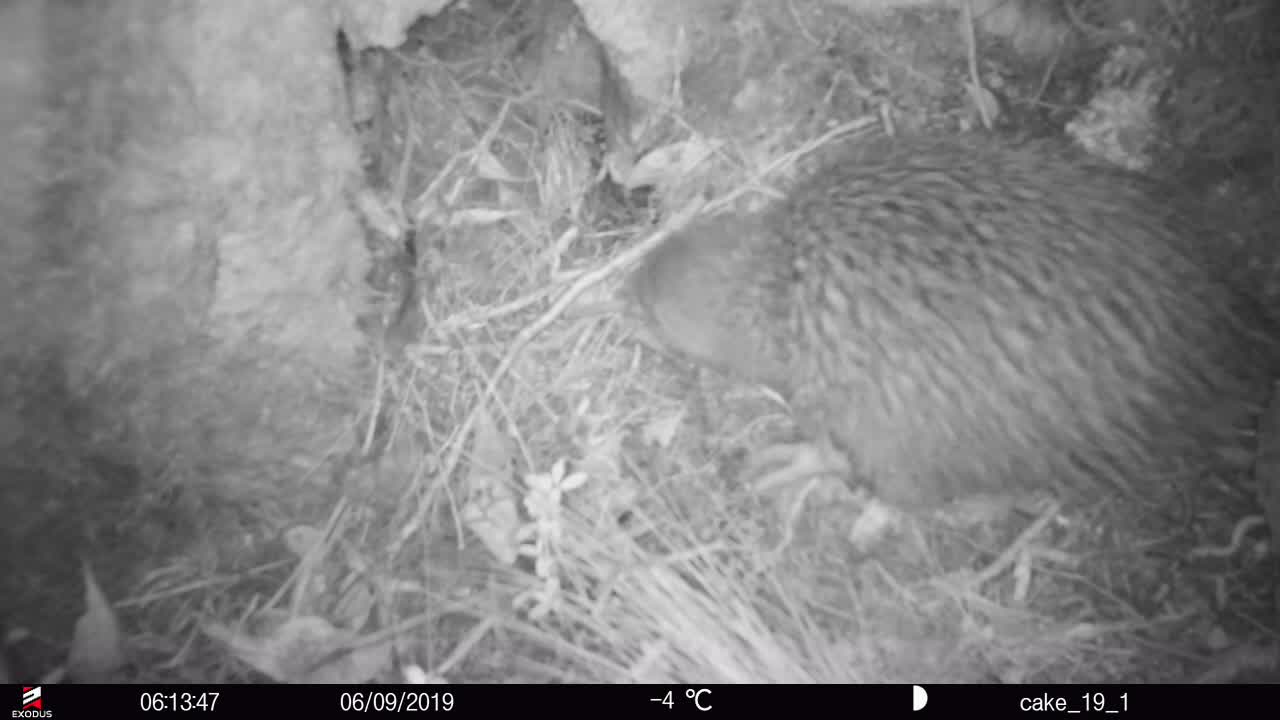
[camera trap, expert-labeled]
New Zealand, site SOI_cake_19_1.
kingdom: Animalia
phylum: Chordata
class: Aves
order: Apterygiformes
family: Apterygidae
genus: Apteryx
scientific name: Apteryx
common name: kiwi